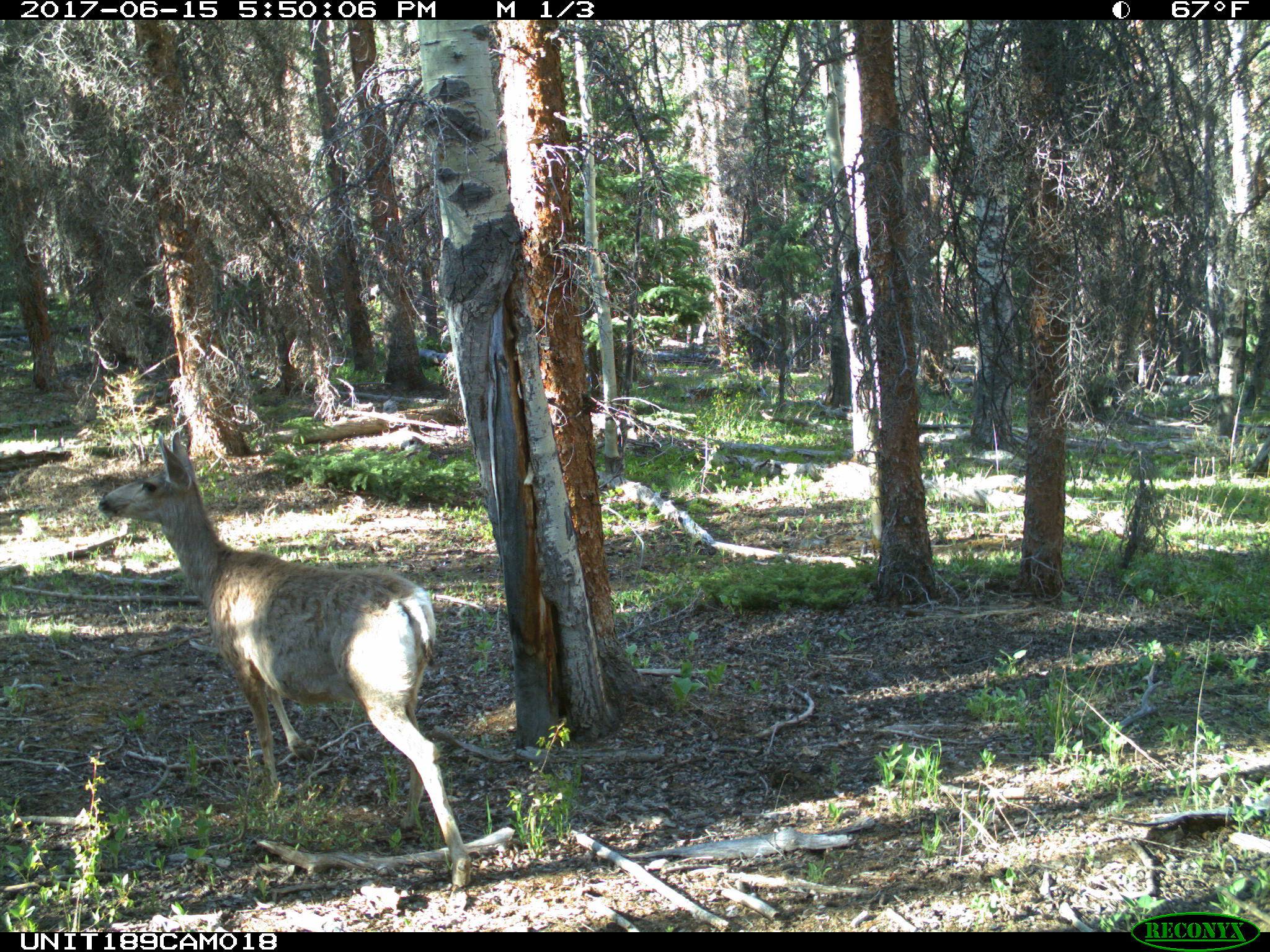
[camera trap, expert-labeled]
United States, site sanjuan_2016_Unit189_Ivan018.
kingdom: Animalia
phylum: Chordata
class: Mammalia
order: Artiodactyla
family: Cervidae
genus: Odocoileus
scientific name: Odocoileus hemionus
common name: mule deer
Odocoileus hemionus (mule deer).